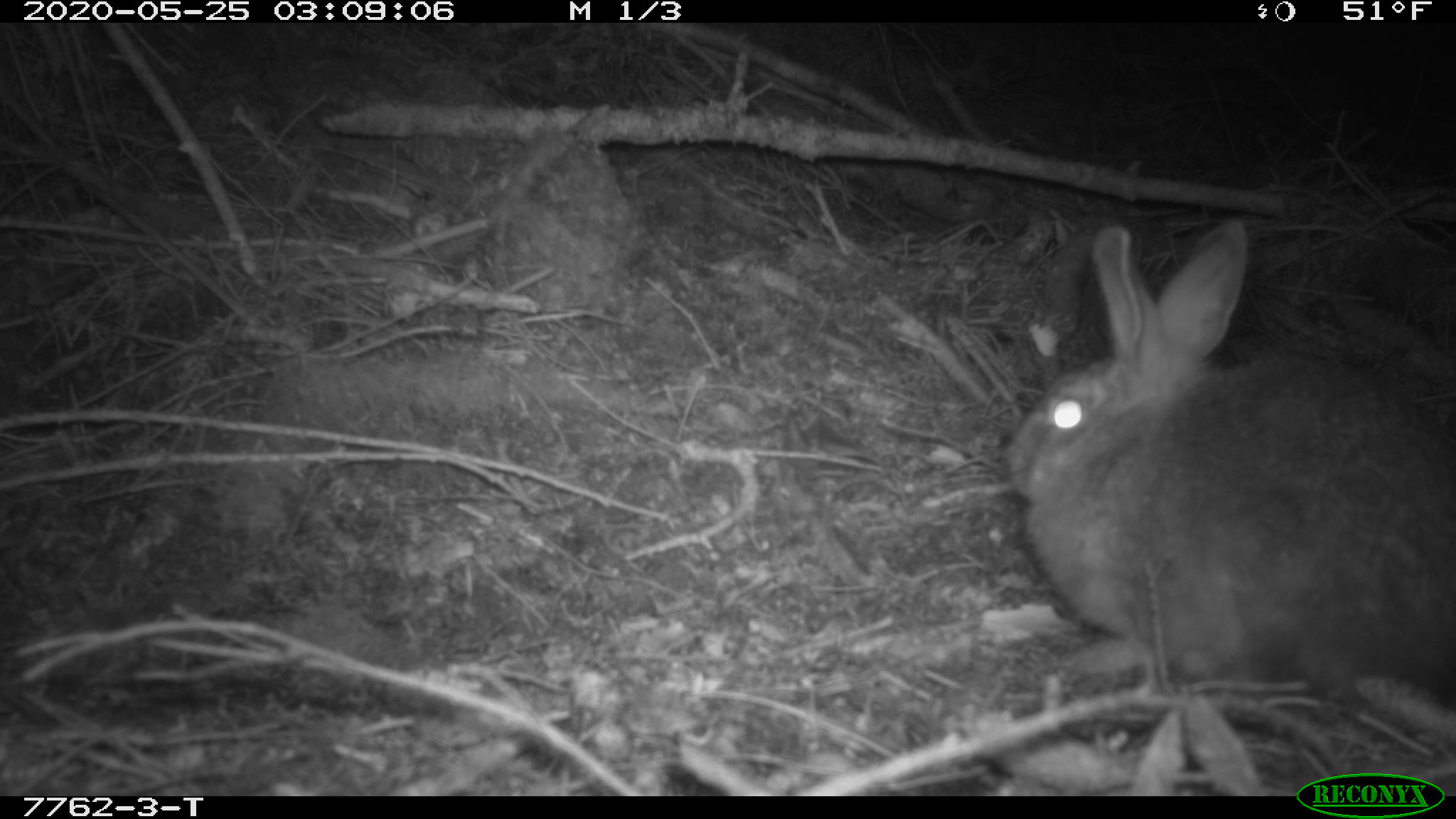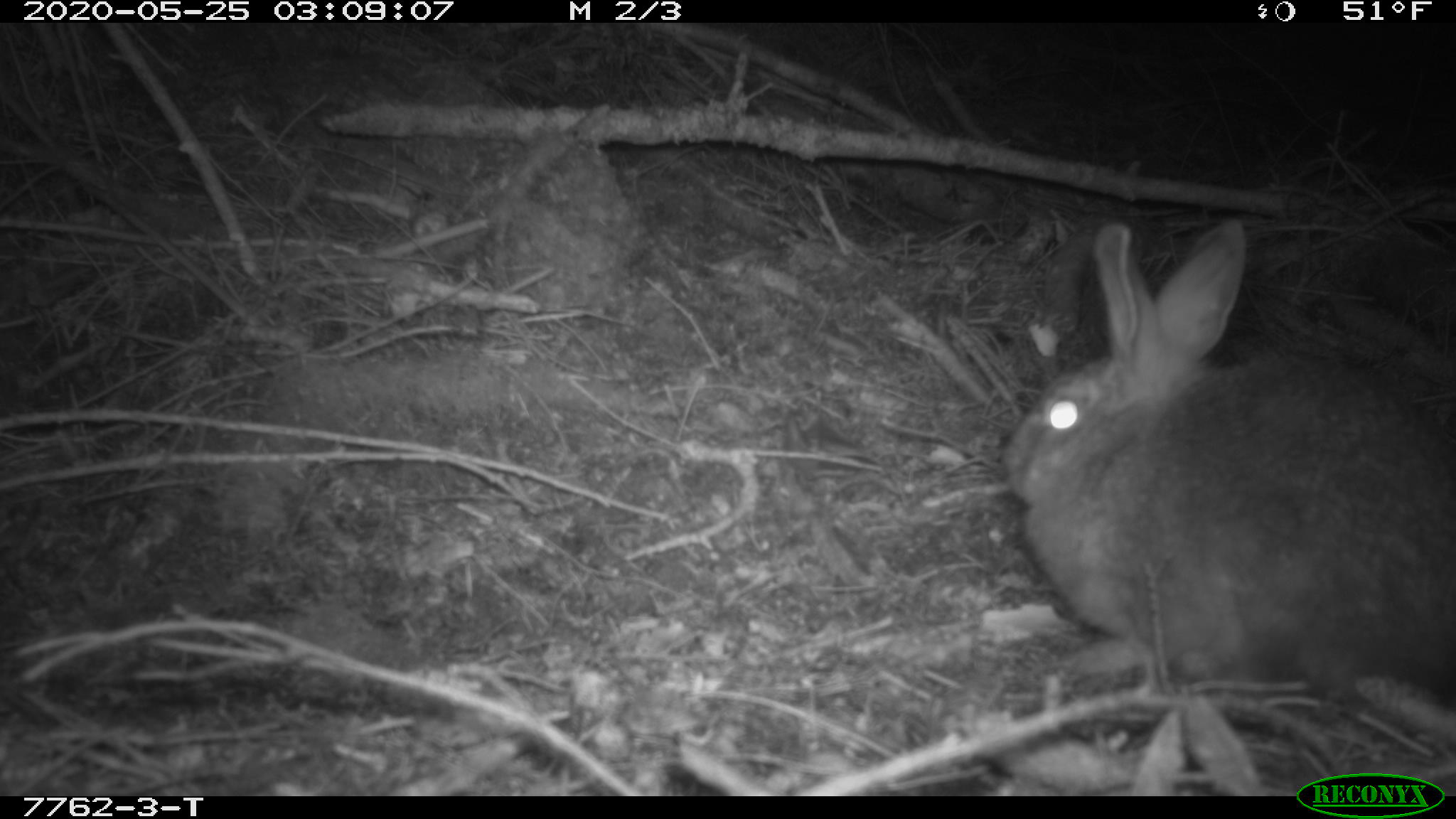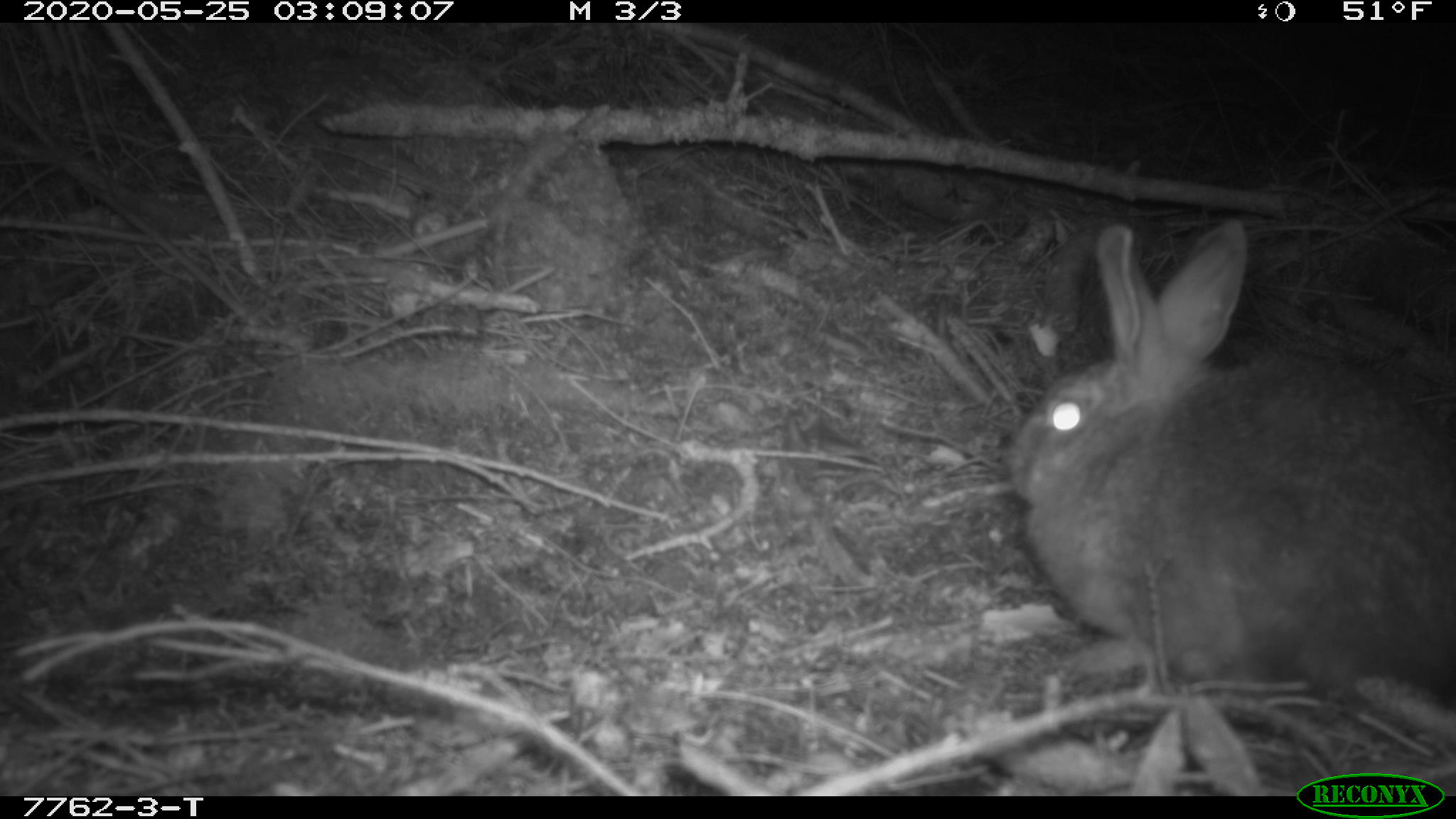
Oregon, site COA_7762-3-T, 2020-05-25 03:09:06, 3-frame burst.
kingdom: Animalia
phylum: Chordata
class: Mammalia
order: Lagomorpha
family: Leporidae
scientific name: Leporidae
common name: hares and rabbits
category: leporidae family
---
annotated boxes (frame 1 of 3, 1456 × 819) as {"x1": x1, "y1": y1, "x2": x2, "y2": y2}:
leporidae family: {"x1": 1003, "y1": 217, "x2": 1450, "y2": 708}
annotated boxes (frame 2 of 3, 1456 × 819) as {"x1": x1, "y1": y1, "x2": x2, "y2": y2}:
leporidae family: {"x1": 1000, "y1": 213, "x2": 1452, "y2": 711}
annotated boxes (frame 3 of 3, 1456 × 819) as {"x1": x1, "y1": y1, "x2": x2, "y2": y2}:
leporidae family: {"x1": 1003, "y1": 213, "x2": 1452, "y2": 699}